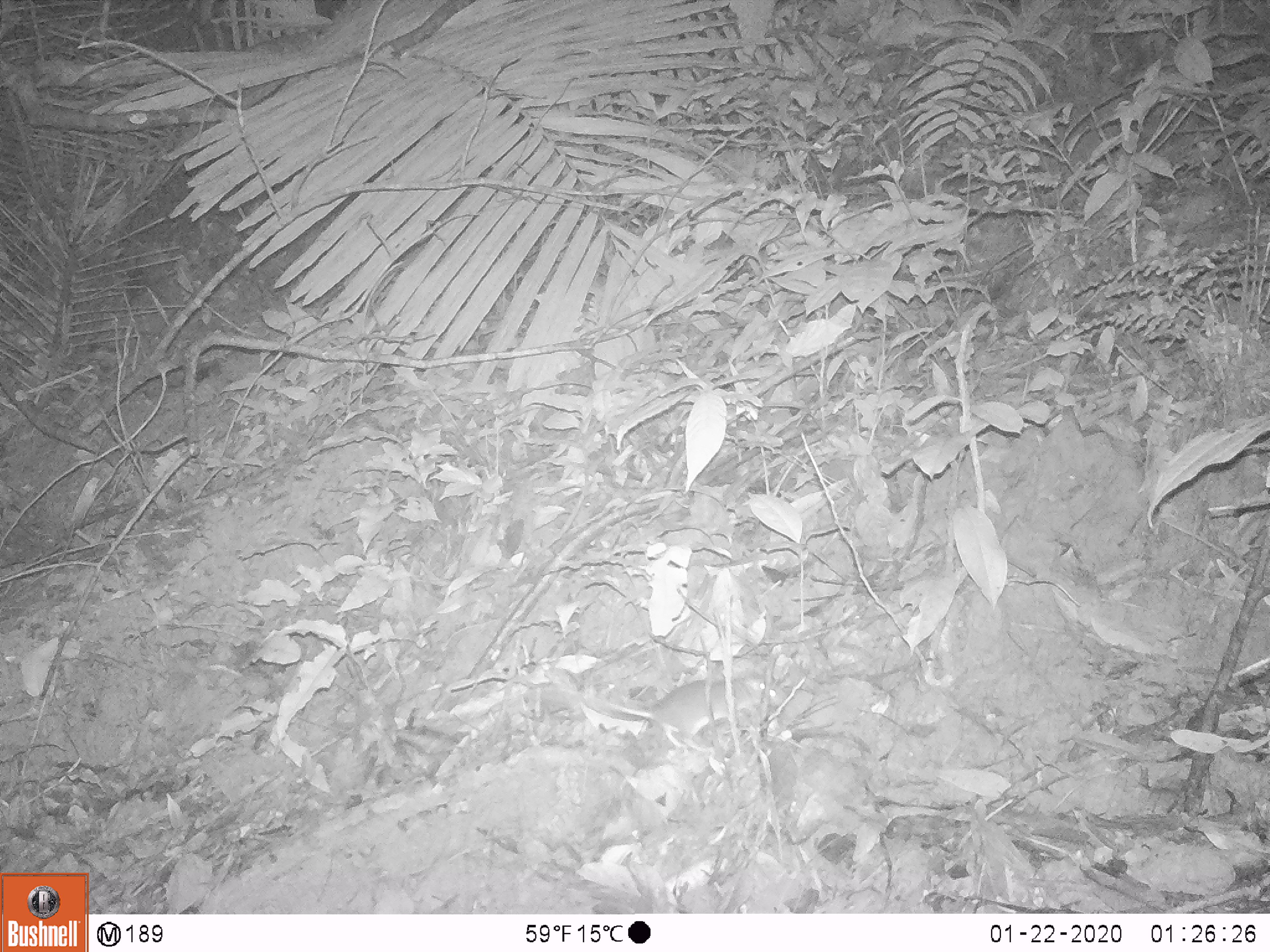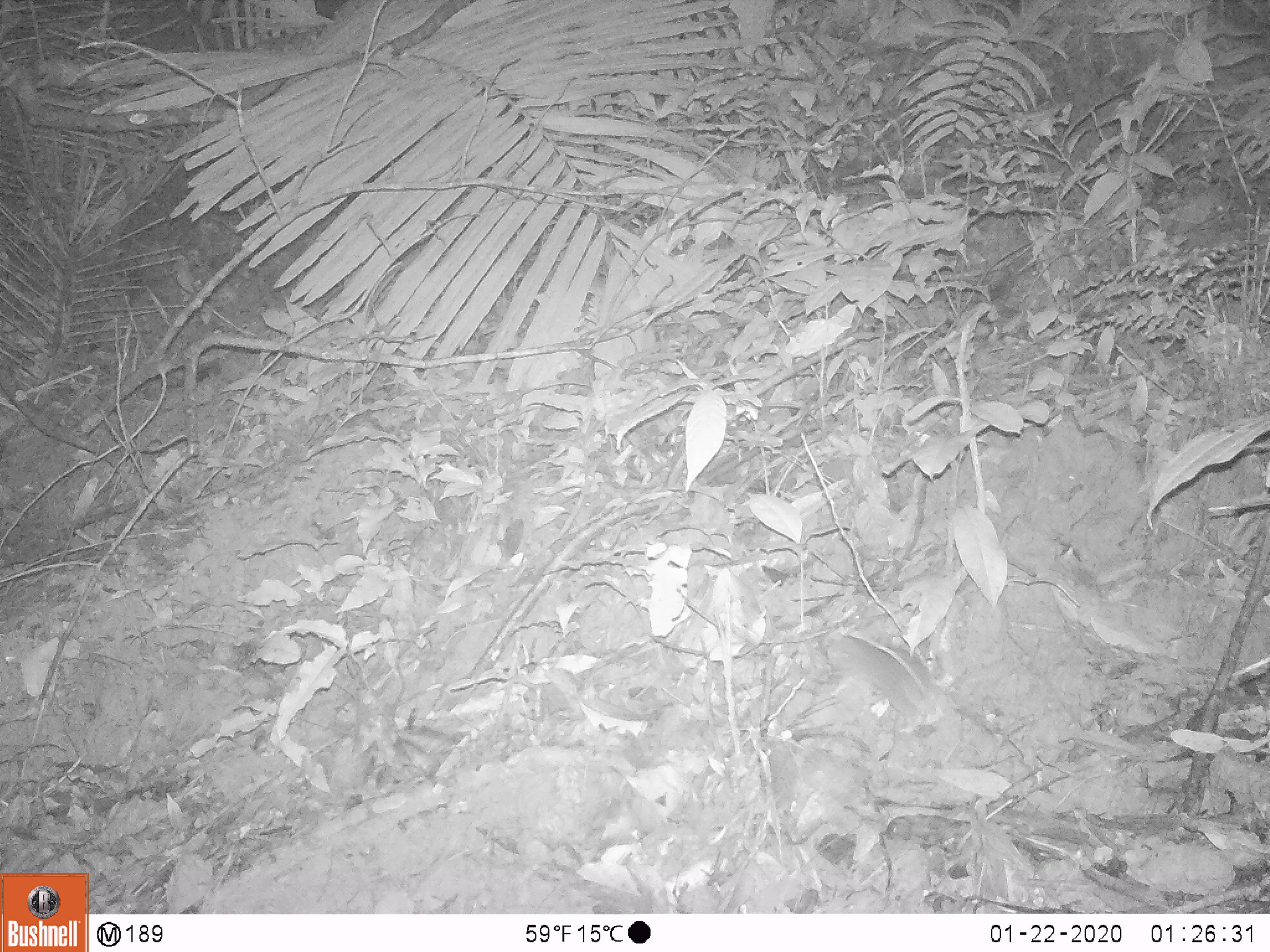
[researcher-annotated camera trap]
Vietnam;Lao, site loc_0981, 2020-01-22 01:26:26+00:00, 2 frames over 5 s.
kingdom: Animalia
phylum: Chordata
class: Mammalia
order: Rodentia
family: Muridae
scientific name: Muridae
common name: old-world mice and rats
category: unidentified murid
Unidentified murid (old-world mice and rats) (Muridae). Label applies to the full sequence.